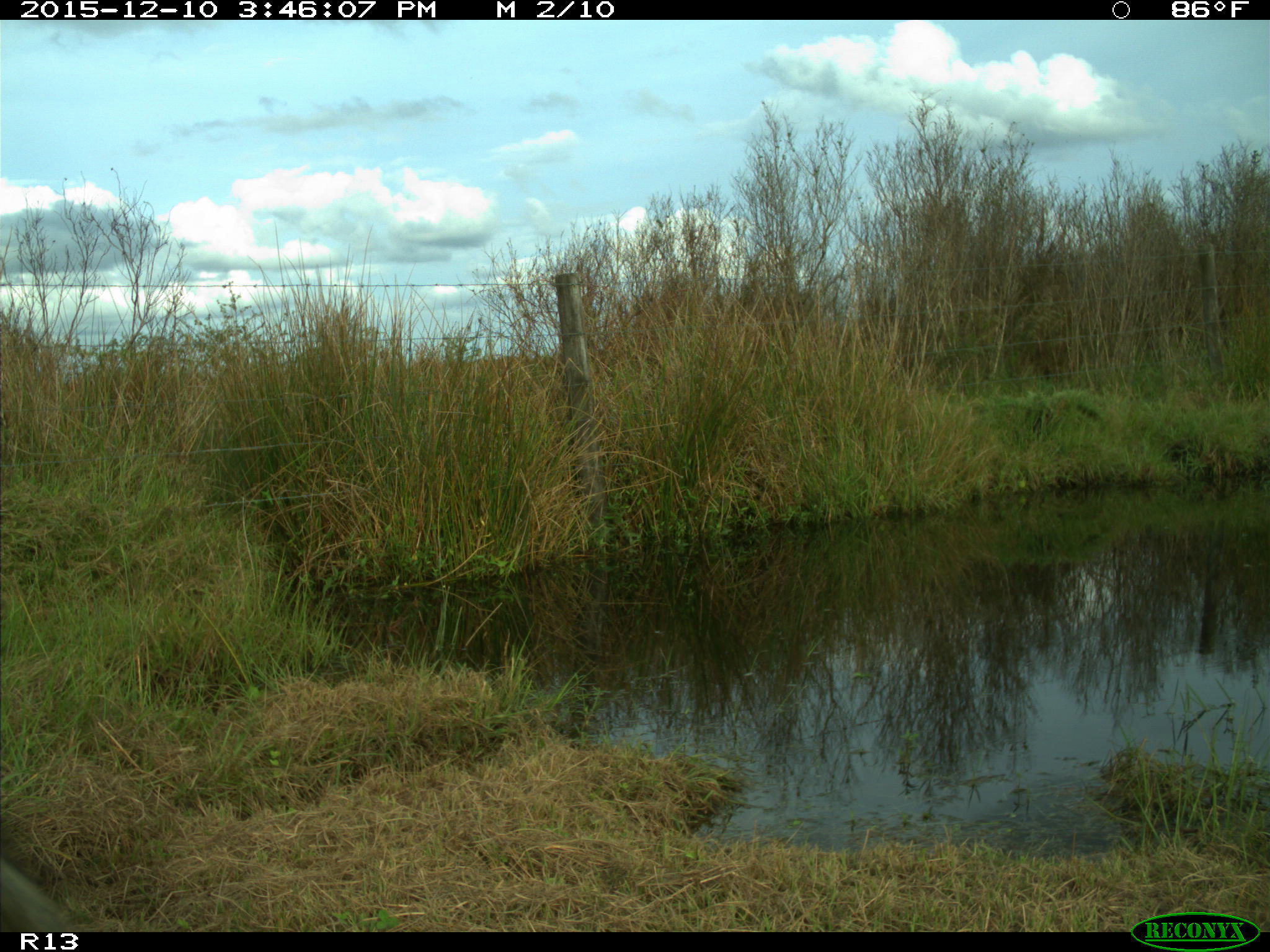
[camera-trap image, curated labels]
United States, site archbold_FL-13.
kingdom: Animalia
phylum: Chordata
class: Mammalia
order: Artiodactyla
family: Bovidae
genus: Bos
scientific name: Bos taurus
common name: domestic cow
Bos taurus (domestic cow).